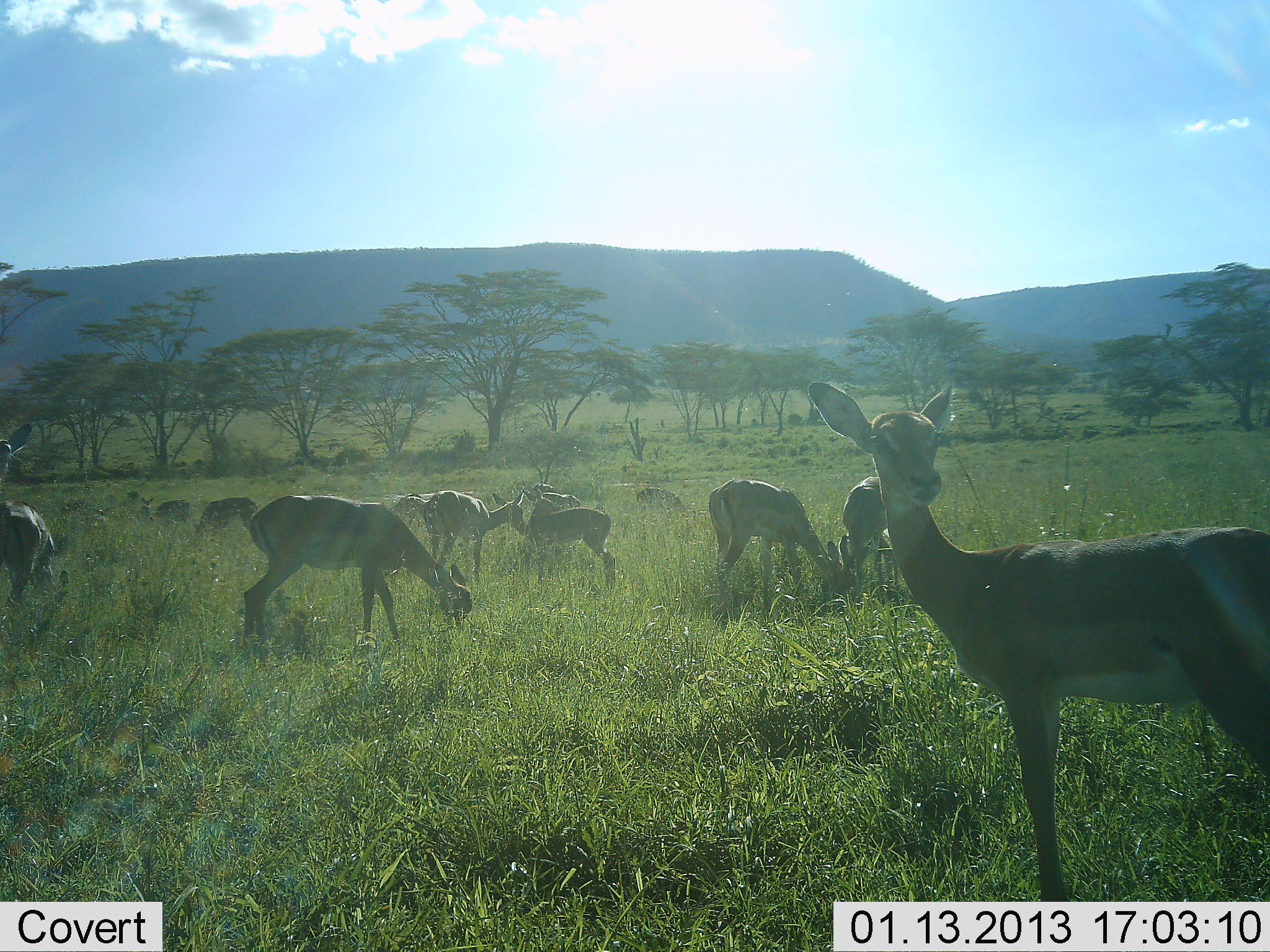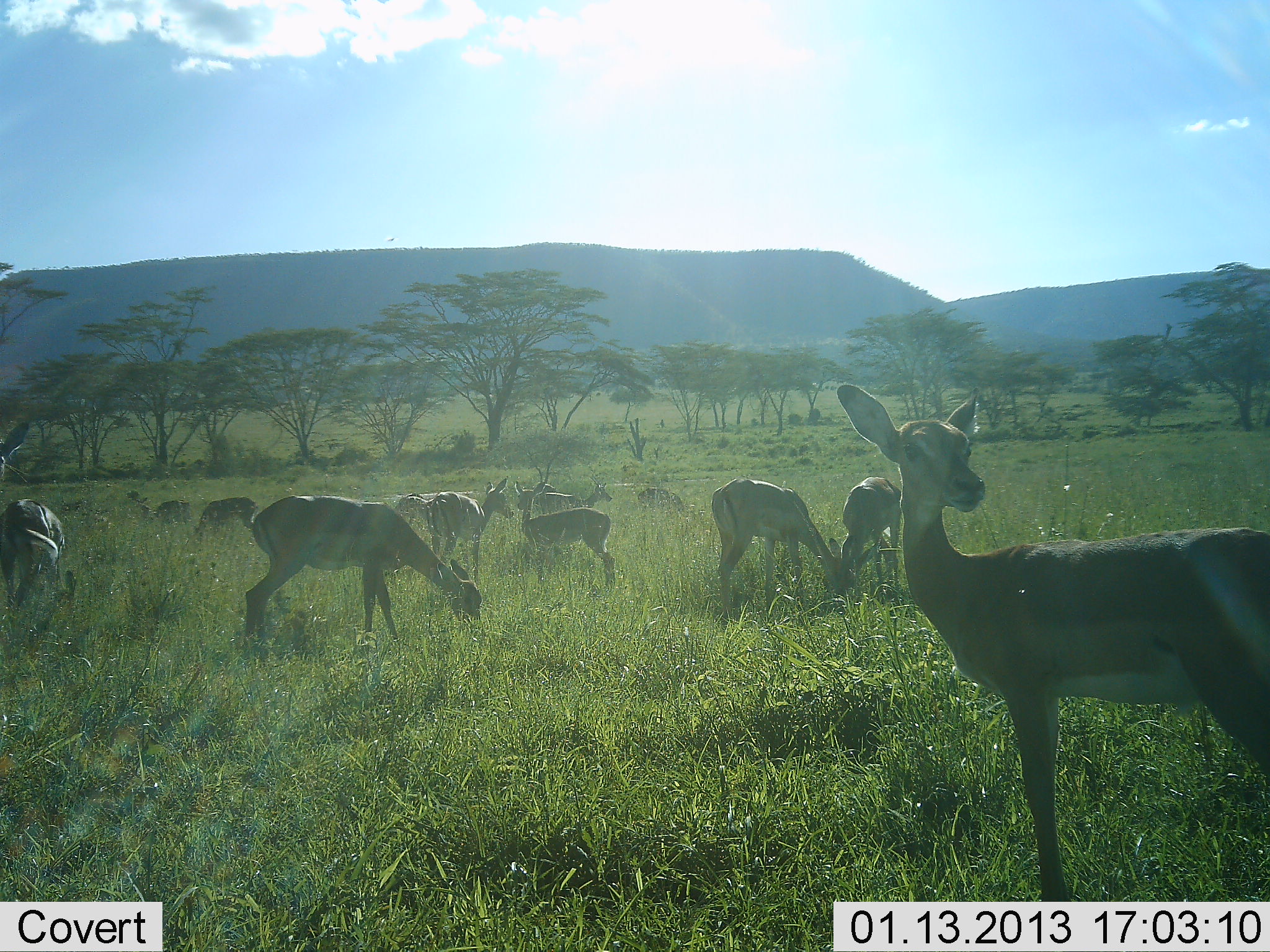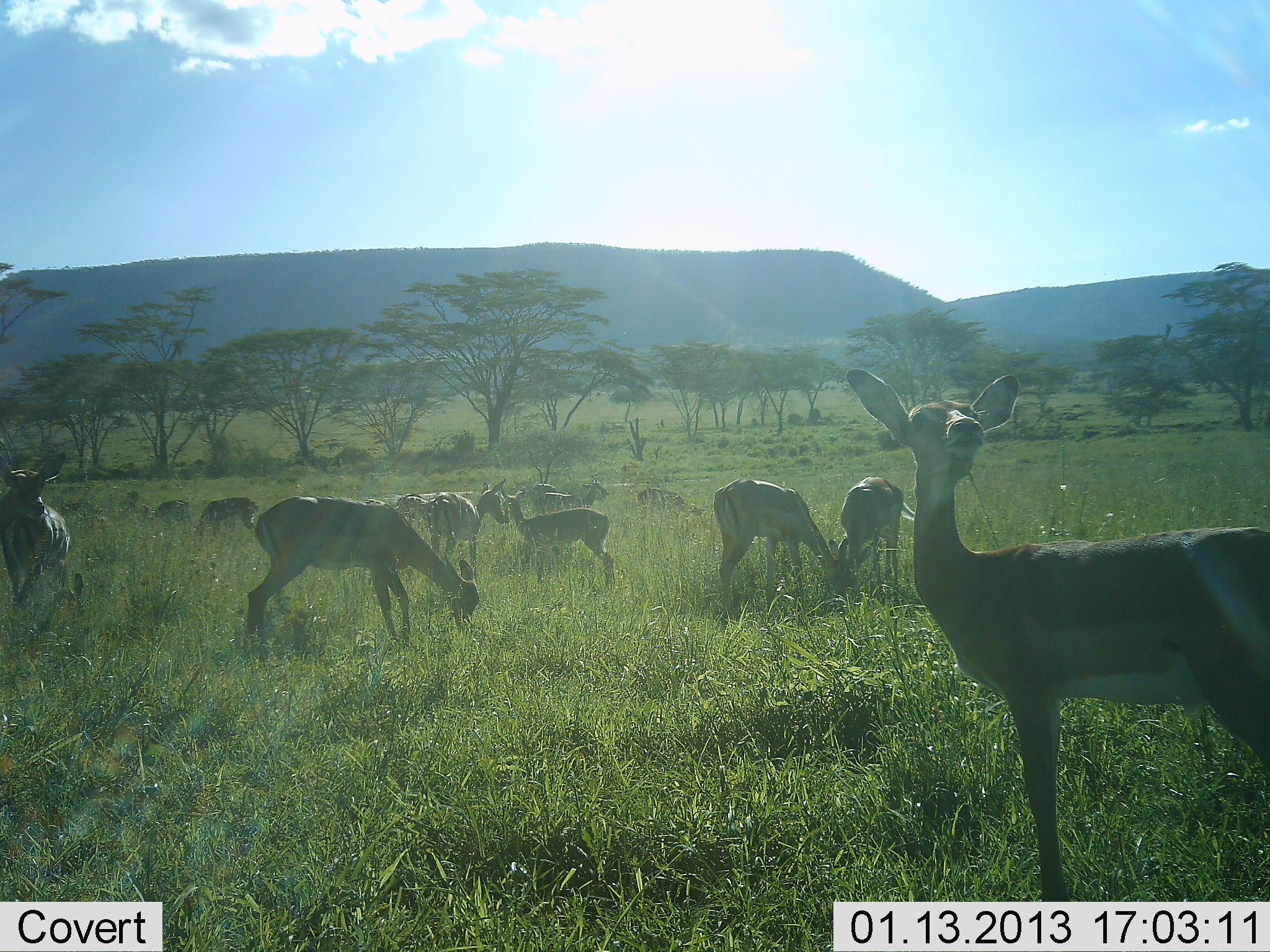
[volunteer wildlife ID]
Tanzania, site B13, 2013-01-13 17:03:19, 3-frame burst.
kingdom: Animalia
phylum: Chordata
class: Mammalia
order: Artiodactyla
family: Bovidae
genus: Aepyceros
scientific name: Aepyceros melampus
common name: impala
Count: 11-50.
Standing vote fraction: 78%.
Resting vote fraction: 0%.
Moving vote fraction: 11%.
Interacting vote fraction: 0%.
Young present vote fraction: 0%.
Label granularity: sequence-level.